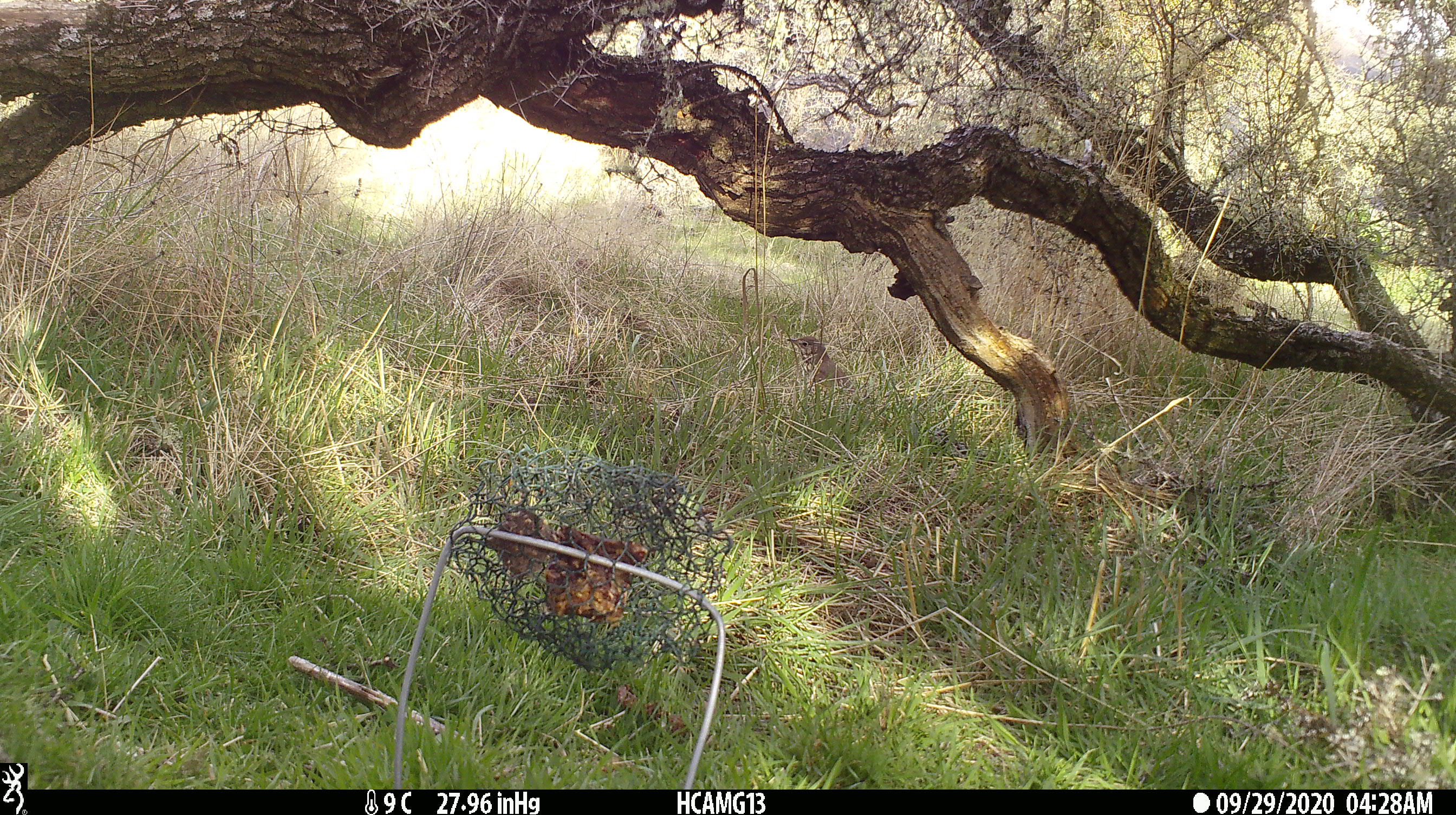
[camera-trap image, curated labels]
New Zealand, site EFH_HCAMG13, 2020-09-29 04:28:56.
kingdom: Animalia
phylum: Chordata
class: Aves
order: Passeriformes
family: Turdidae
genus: Turdus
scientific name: Turdus philomelos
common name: song thrush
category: thrush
Thrush (song thrush) (Turdus philomelos).